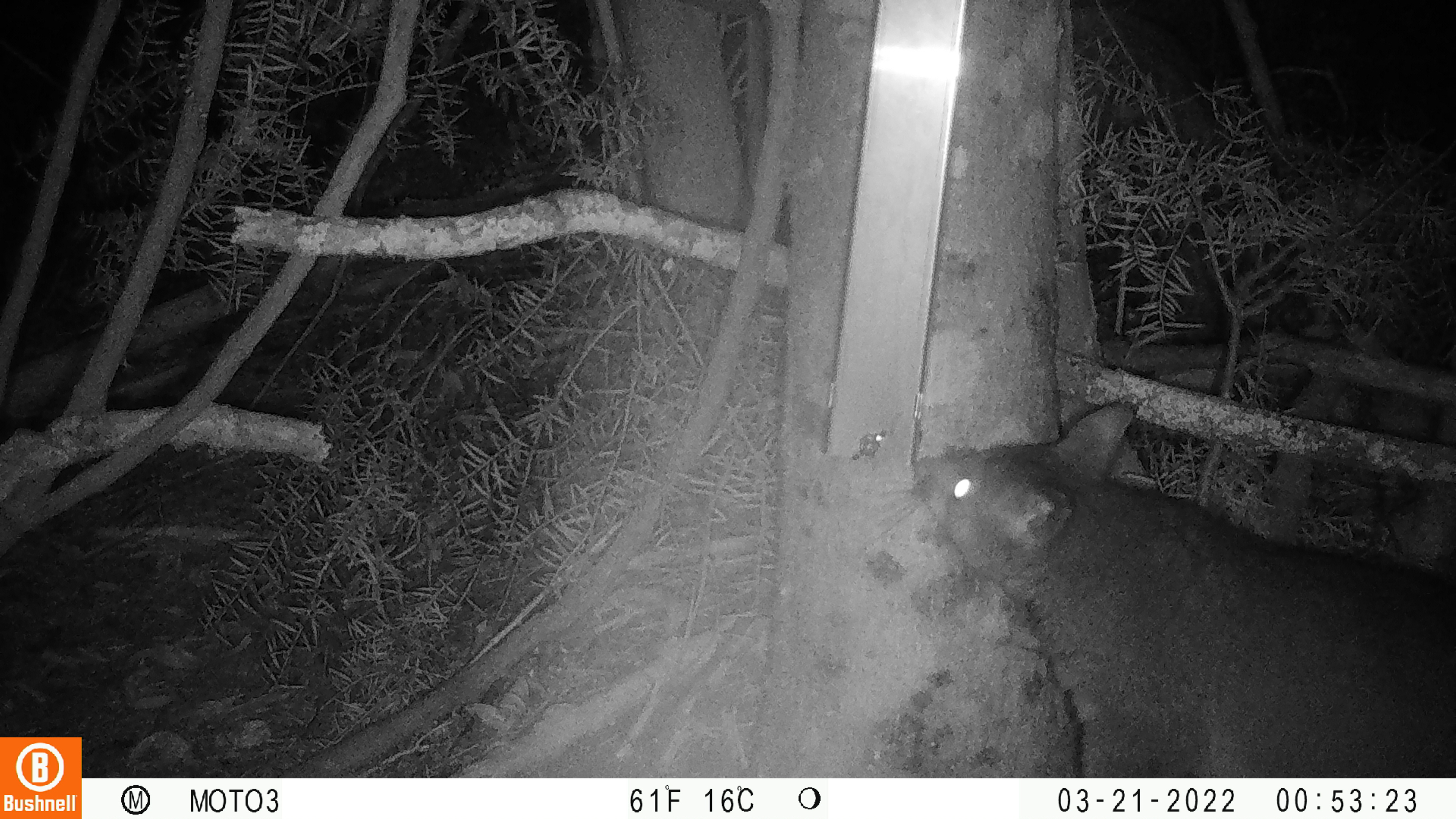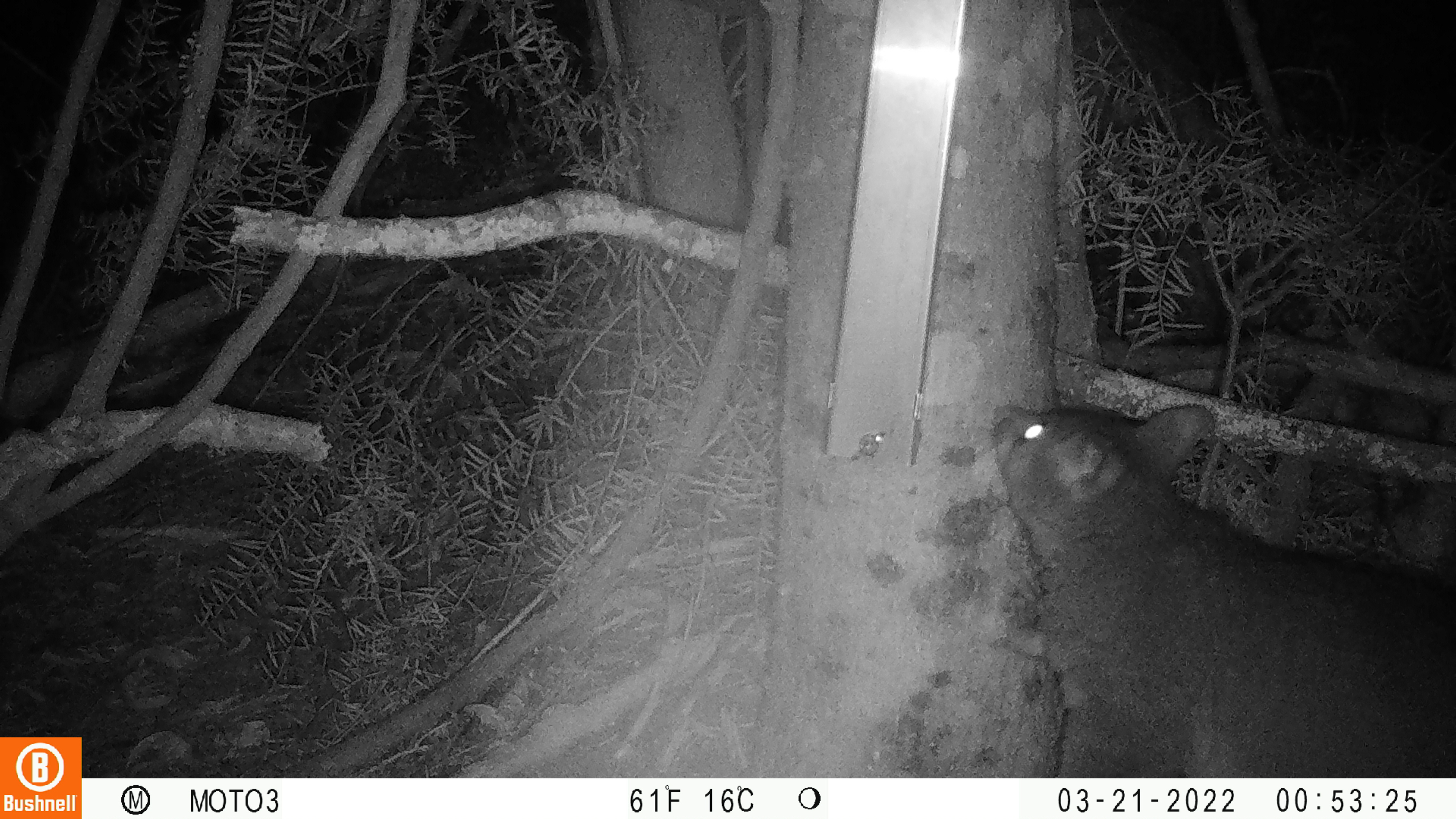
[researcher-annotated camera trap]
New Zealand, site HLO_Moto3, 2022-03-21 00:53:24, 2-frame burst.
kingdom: Animalia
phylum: Chordata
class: Mammalia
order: Diprotodontia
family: Phalangeridae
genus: Trichosurus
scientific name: Trichosurus vulpecula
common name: common brushtail possum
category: possum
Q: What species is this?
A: Possum (common brushtail possum) (Trichosurus vulpecula).